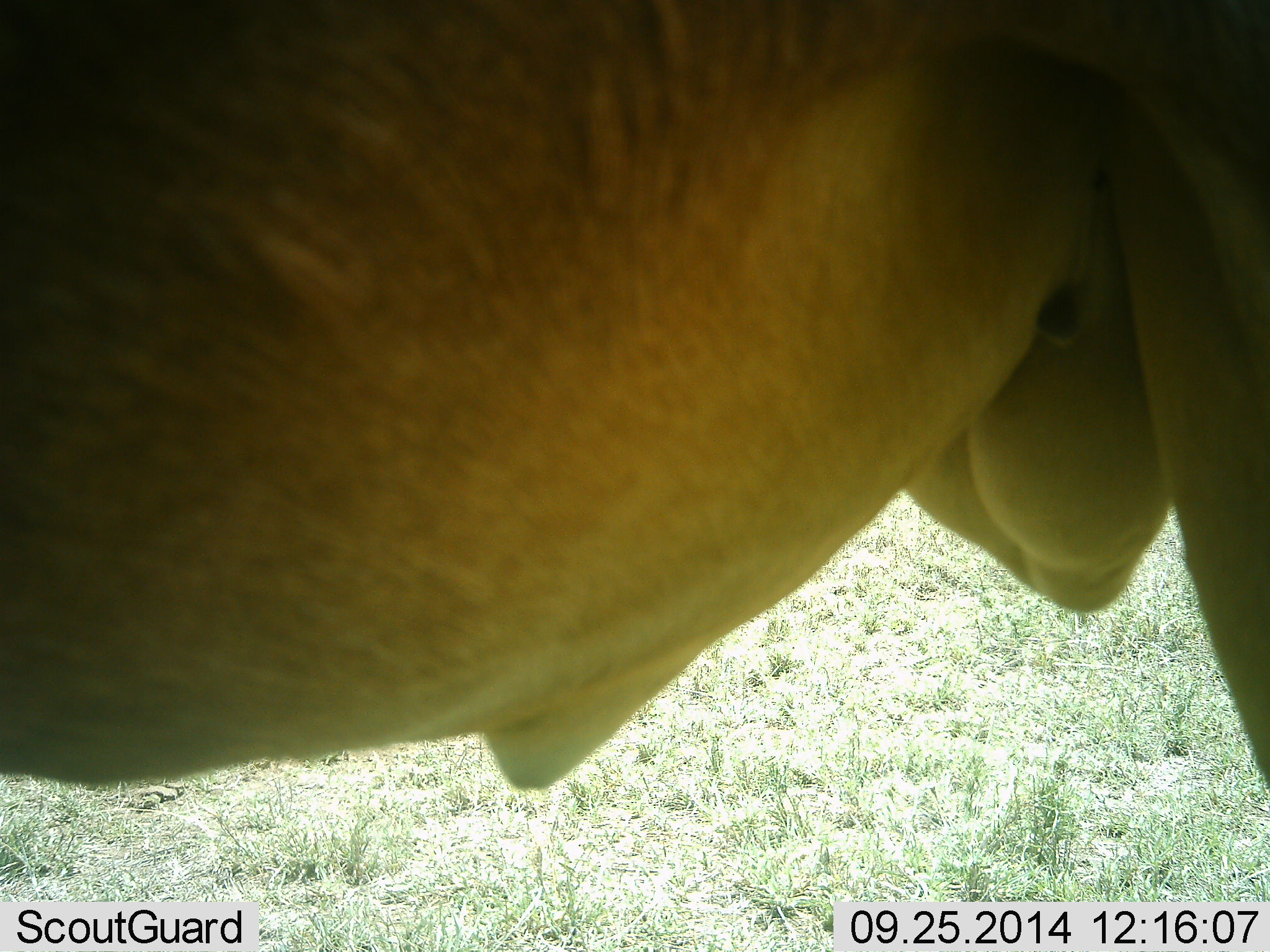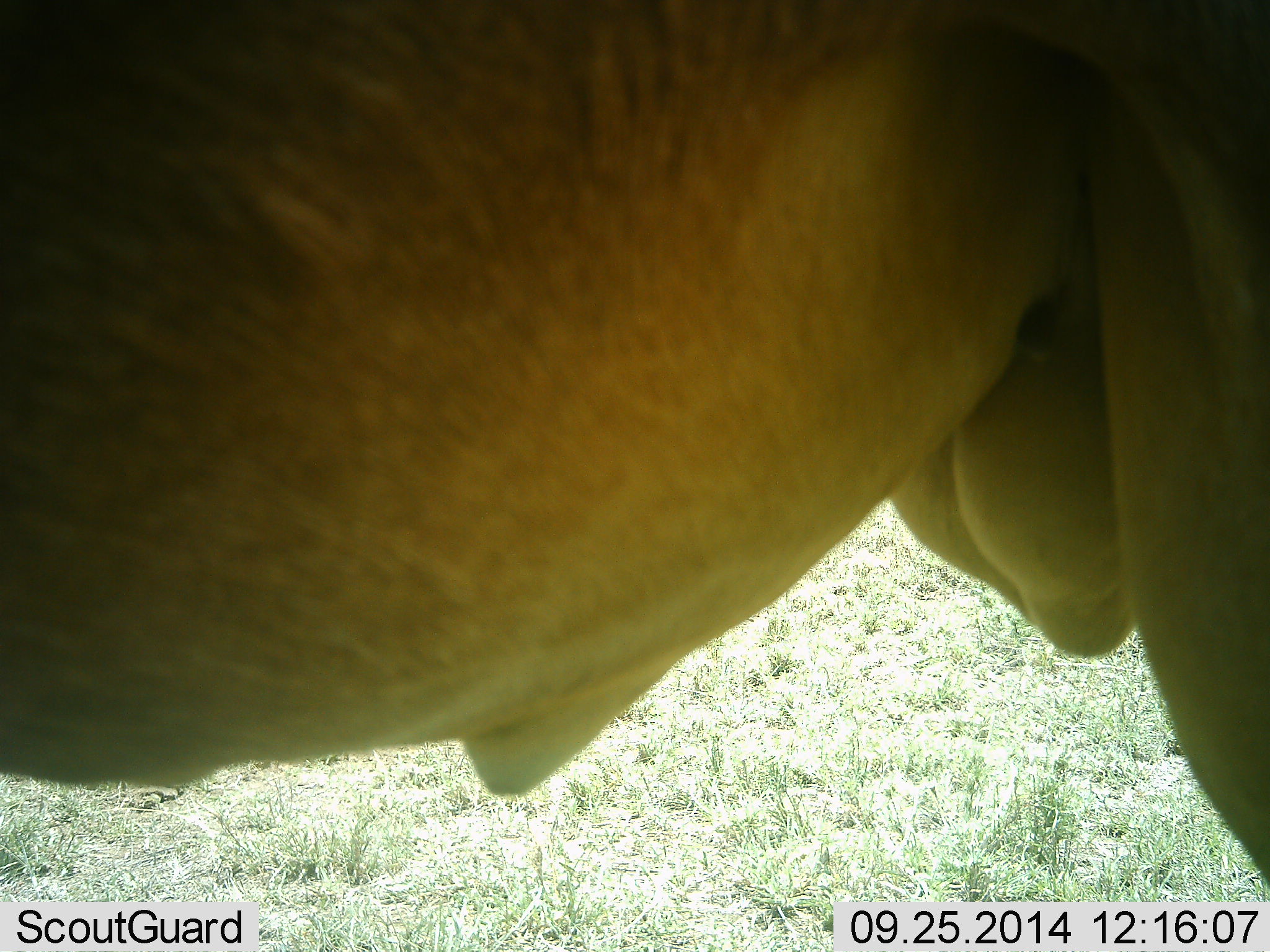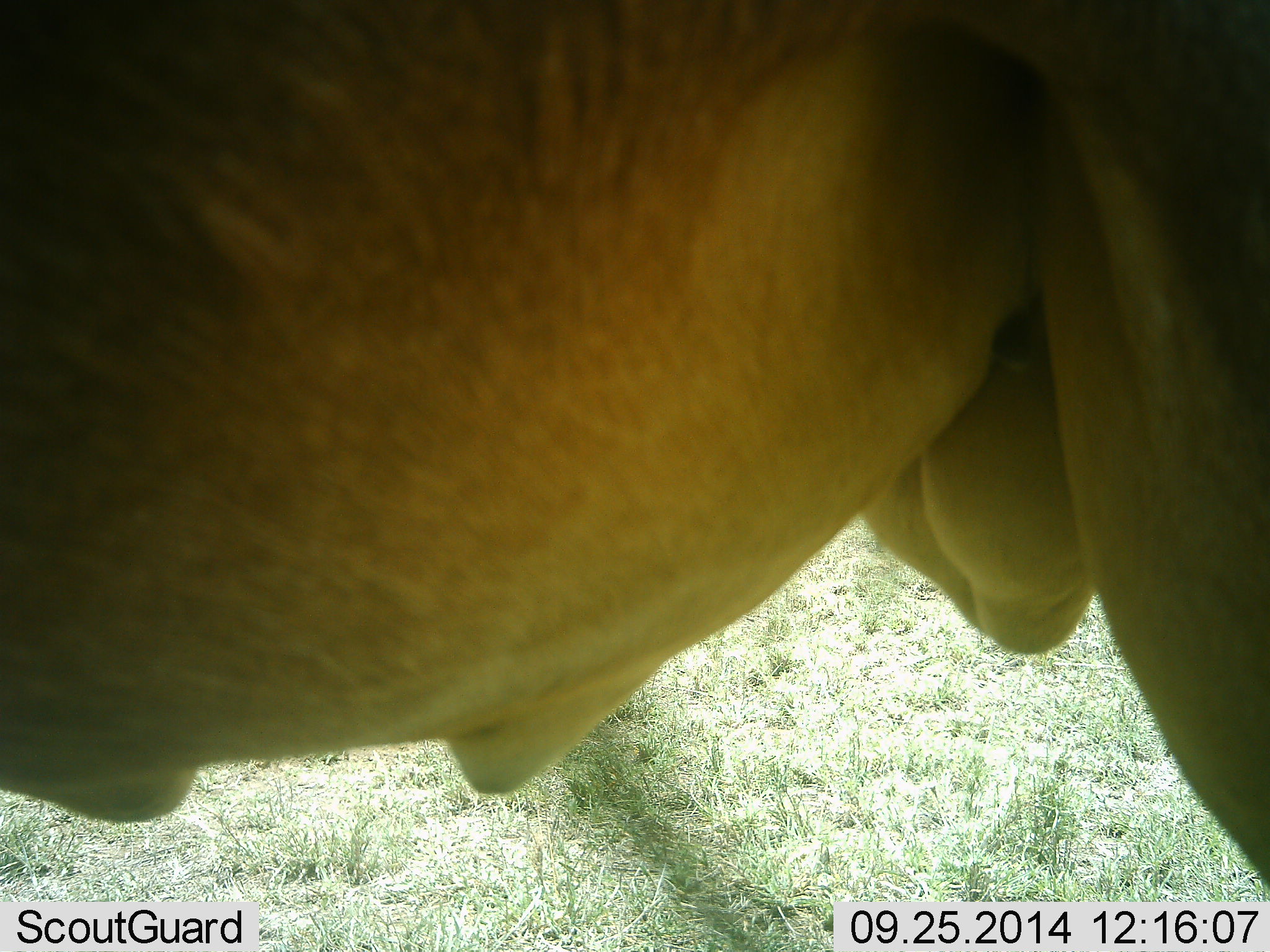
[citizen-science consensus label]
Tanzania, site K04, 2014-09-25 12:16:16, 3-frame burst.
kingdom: Animalia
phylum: Chordata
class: Mammalia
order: Artiodactyla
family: Bovidae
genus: Connochaetes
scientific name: Connochaetes taurinus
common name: blue wildebeest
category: wildebeest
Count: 1.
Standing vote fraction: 75%.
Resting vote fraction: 0%.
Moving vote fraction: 25%.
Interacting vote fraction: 0%.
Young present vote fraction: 0%.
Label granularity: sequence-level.